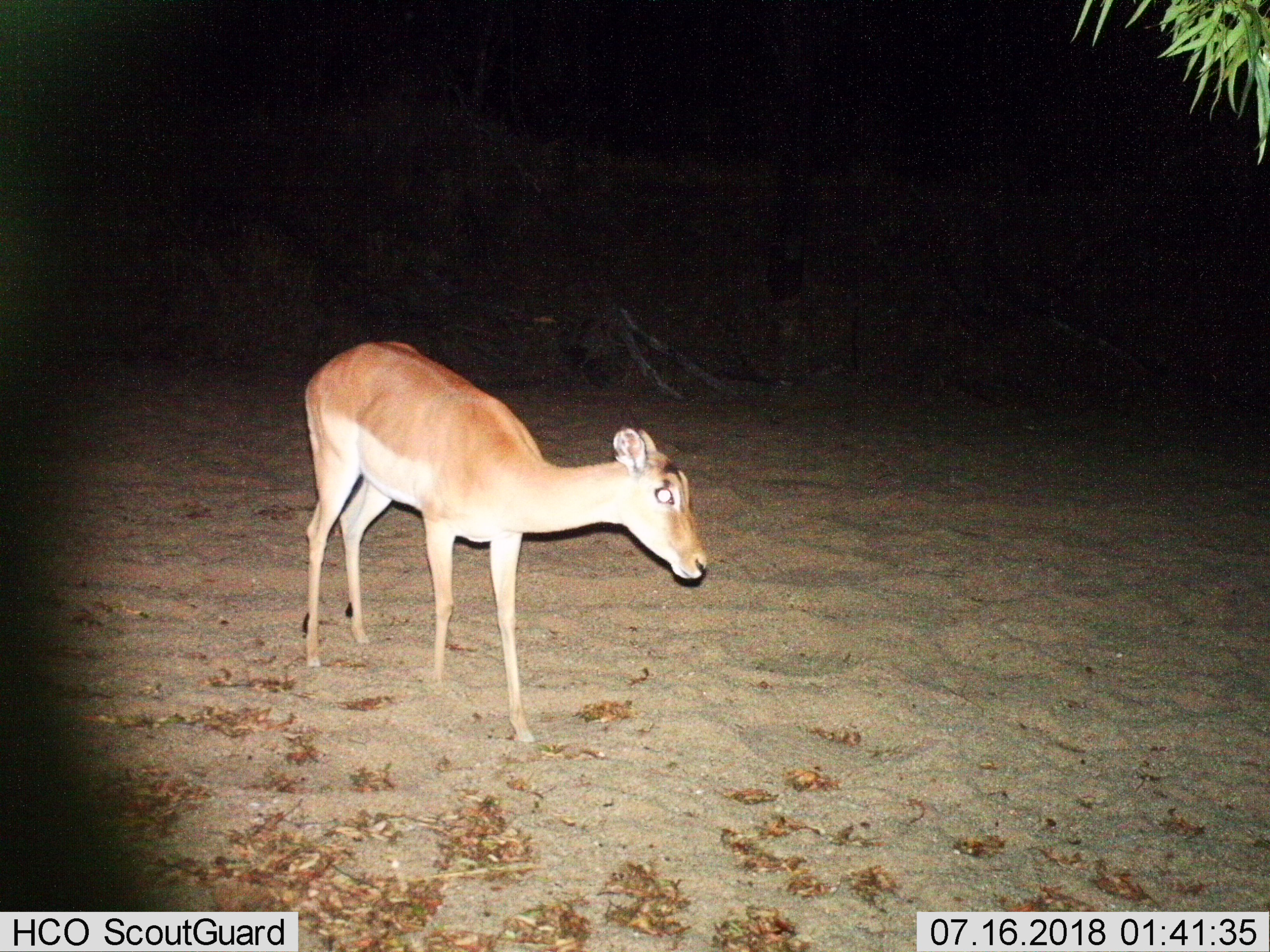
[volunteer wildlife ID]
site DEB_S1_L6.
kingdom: Animalia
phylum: Chordata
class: Mammalia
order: Artiodactyla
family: Bovidae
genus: Aepyceros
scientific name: Aepyceros melampus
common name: impala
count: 1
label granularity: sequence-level